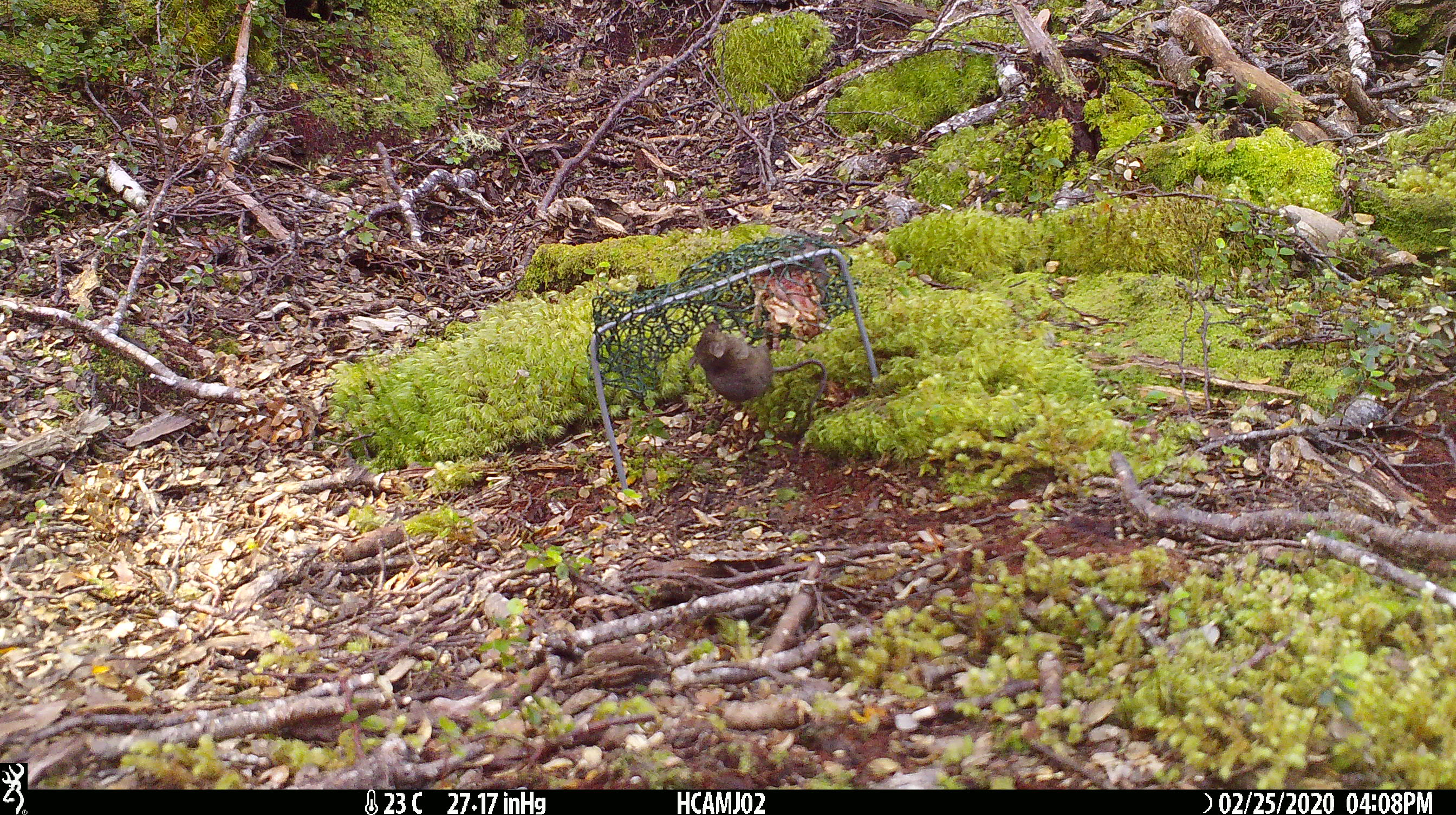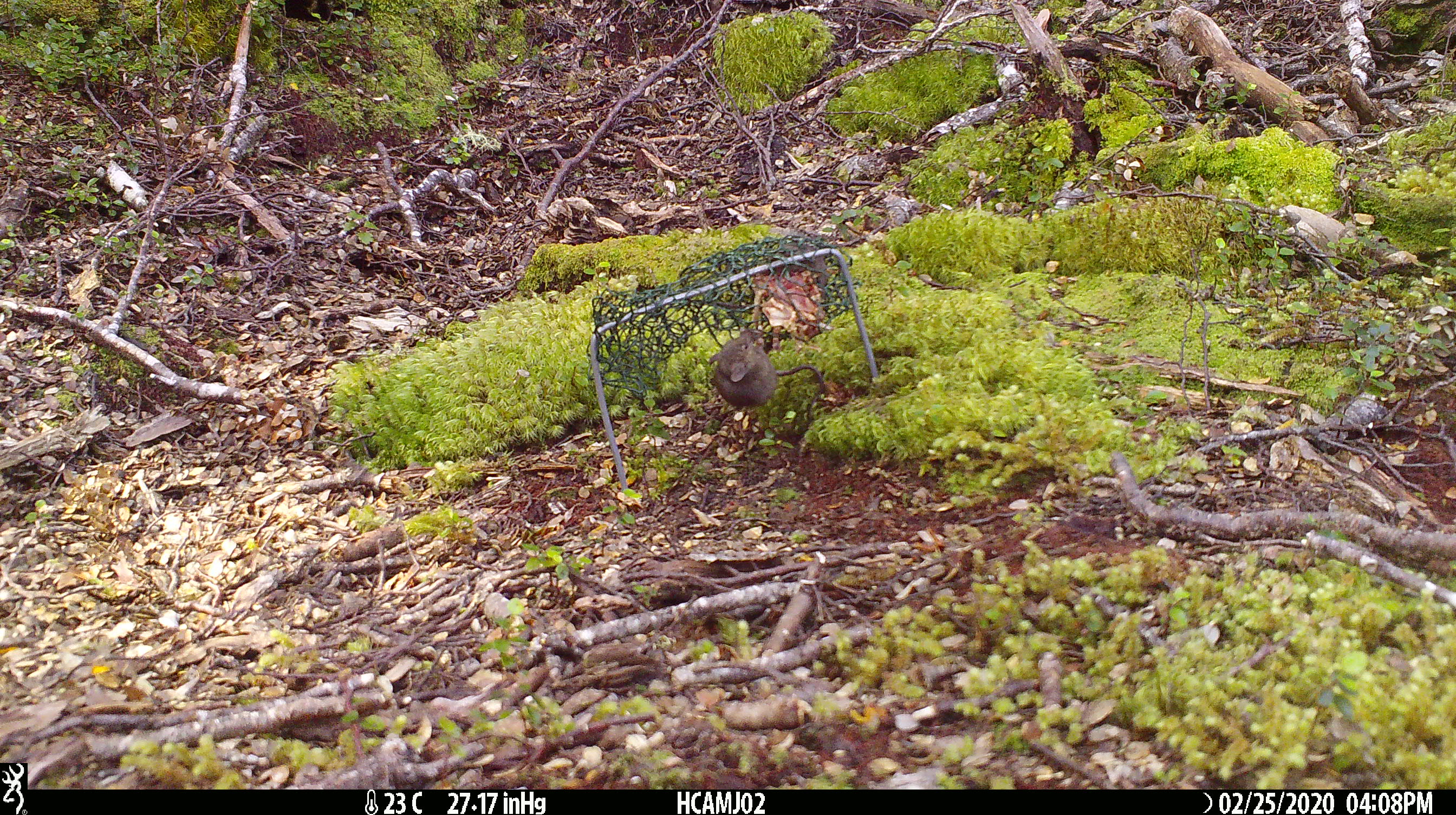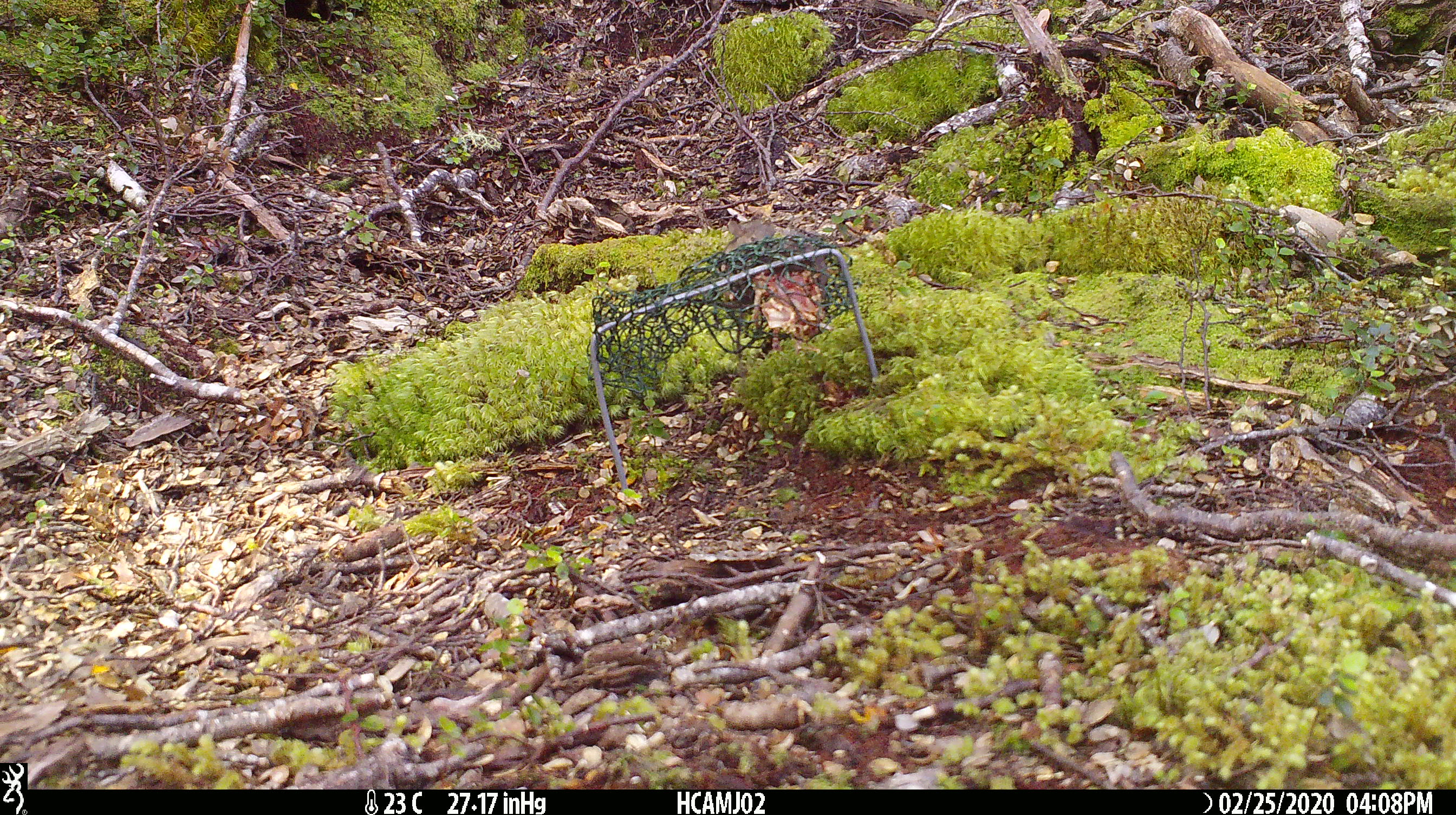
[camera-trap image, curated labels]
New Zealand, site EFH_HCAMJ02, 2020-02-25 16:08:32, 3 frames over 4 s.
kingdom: Animalia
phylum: Chordata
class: Mammalia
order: Rodentia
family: Muridae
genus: Mus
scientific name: Mus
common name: mouse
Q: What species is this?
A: Mouse (Mus).